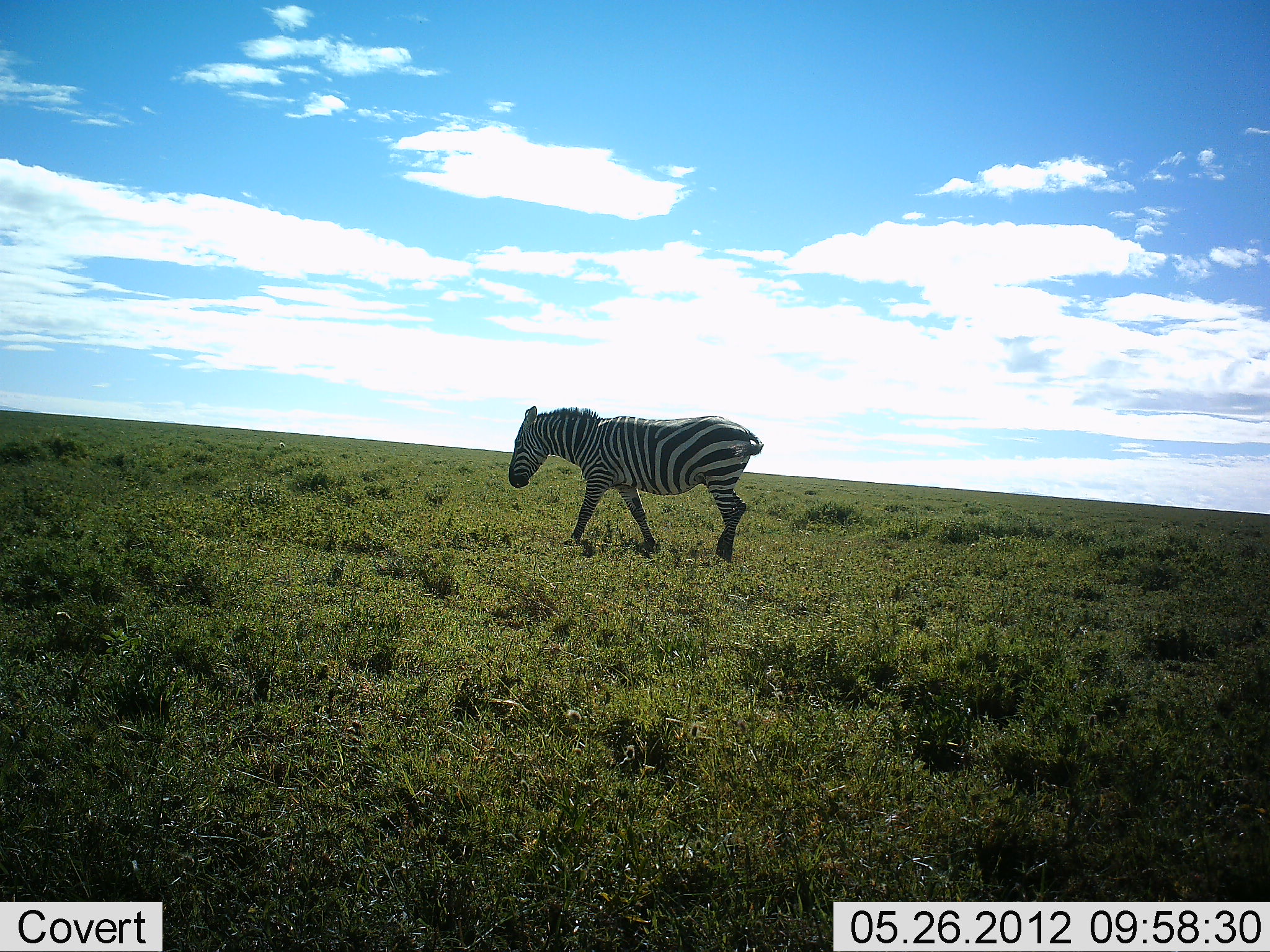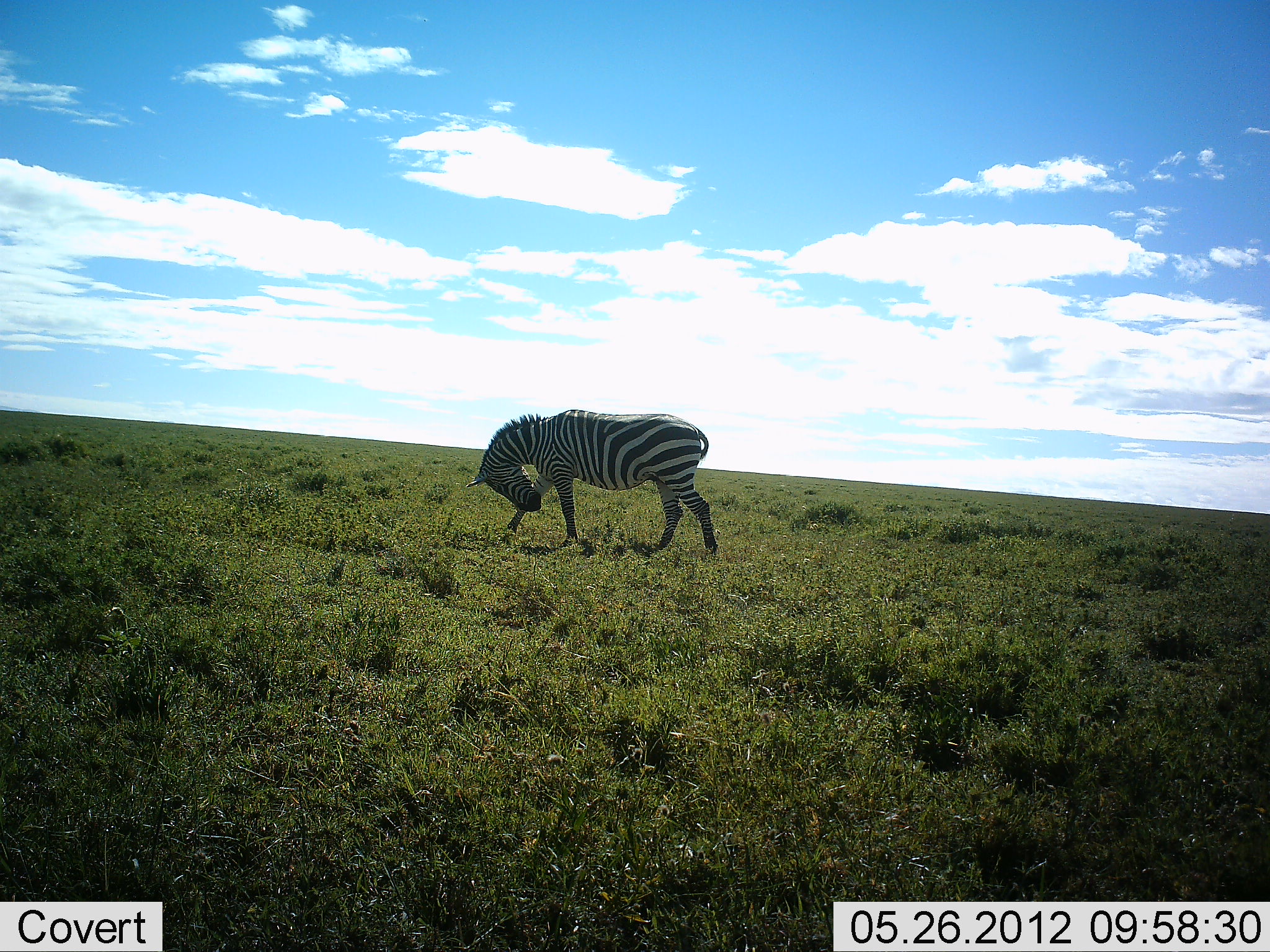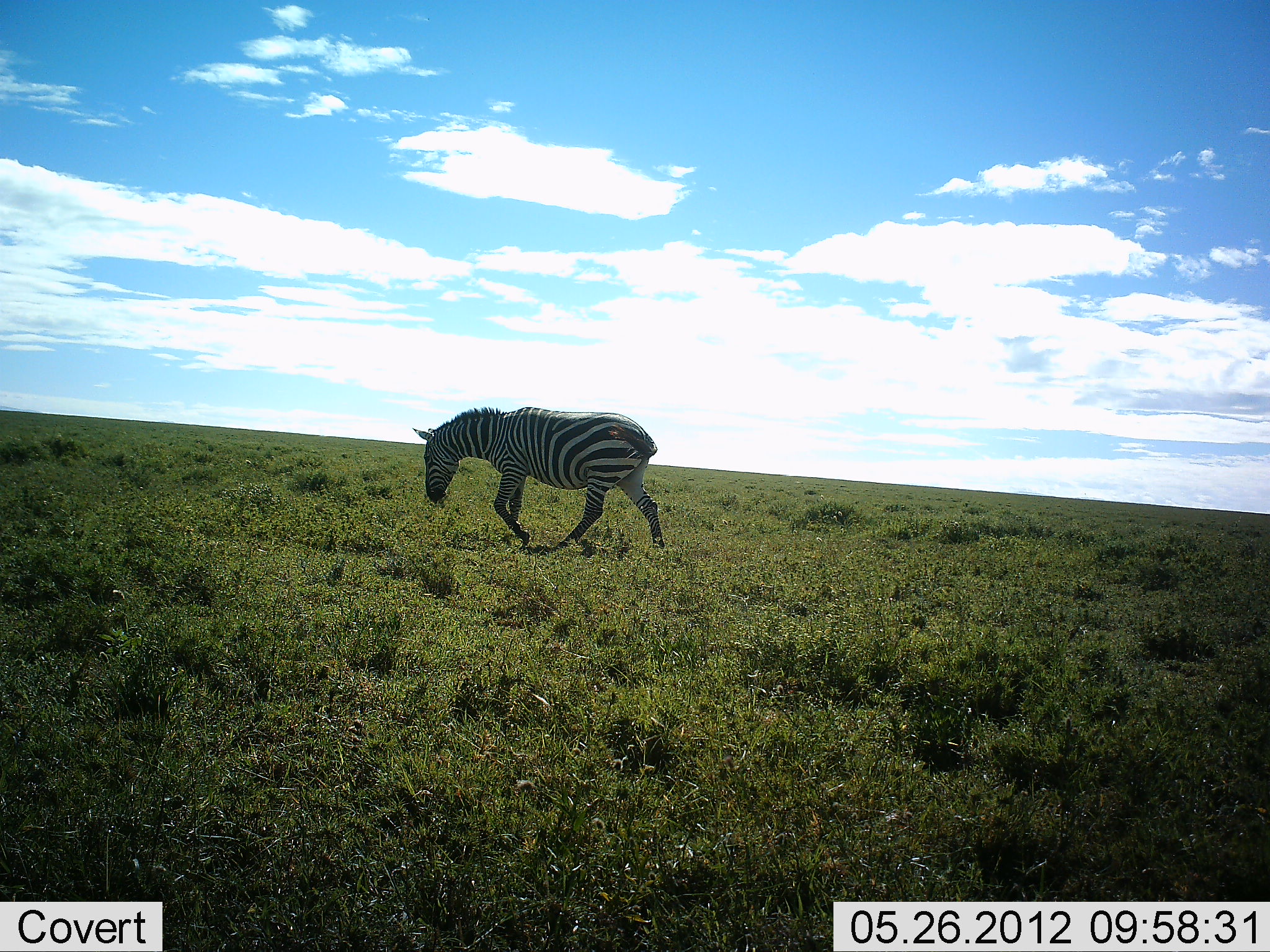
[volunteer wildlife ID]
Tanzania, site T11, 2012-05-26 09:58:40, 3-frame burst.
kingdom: Animalia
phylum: Chordata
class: Mammalia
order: Perissodactyla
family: Equidae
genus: Equus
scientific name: Equus quagga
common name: plains zebra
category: zebra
Zebra (plains zebra) (Equus quagga), count 1. Behavior (volunteer vote fractions): standing 0%, resting 0%, moving 100%, interacting 0%. Young present (vote fraction): 0%. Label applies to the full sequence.